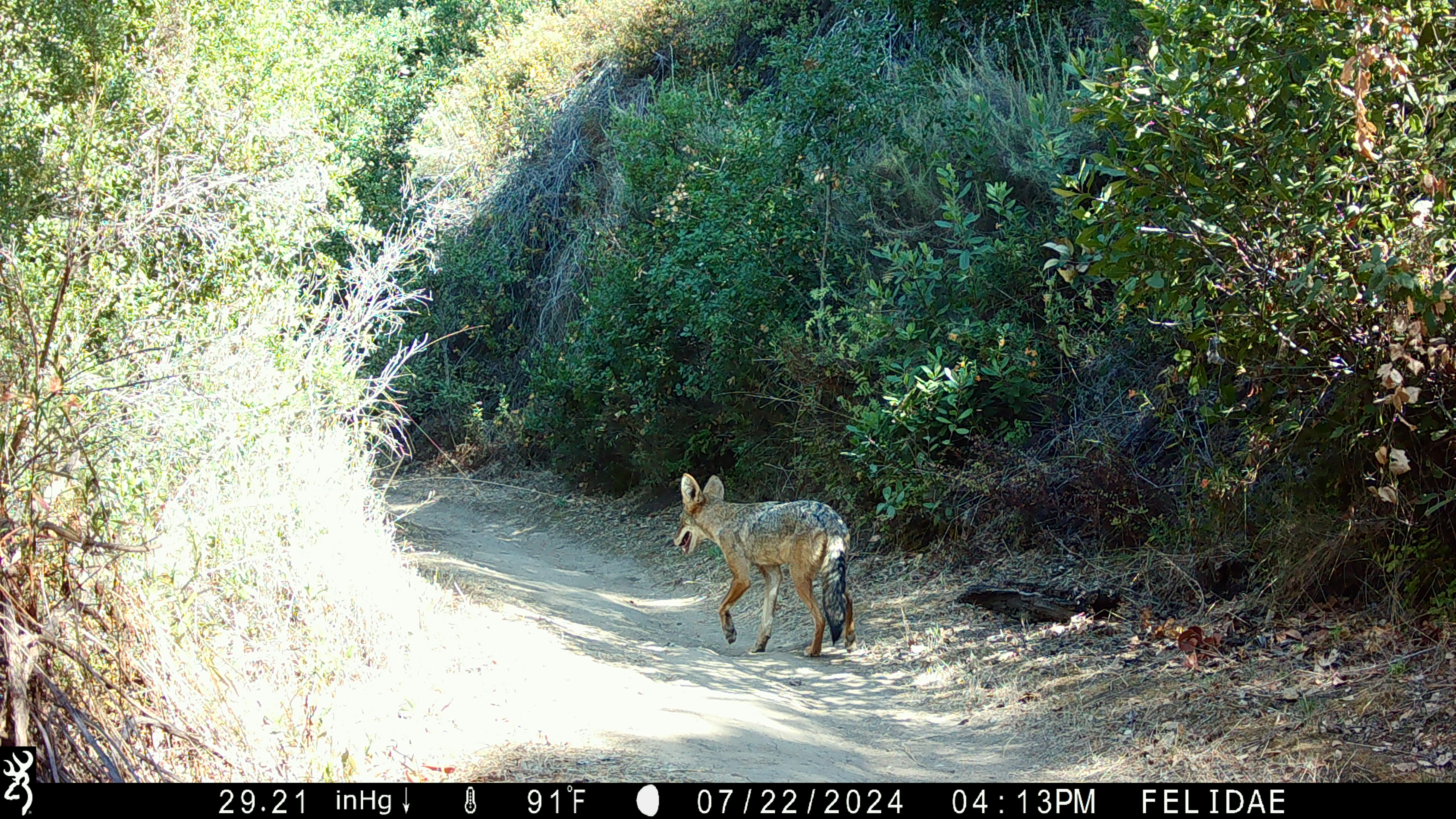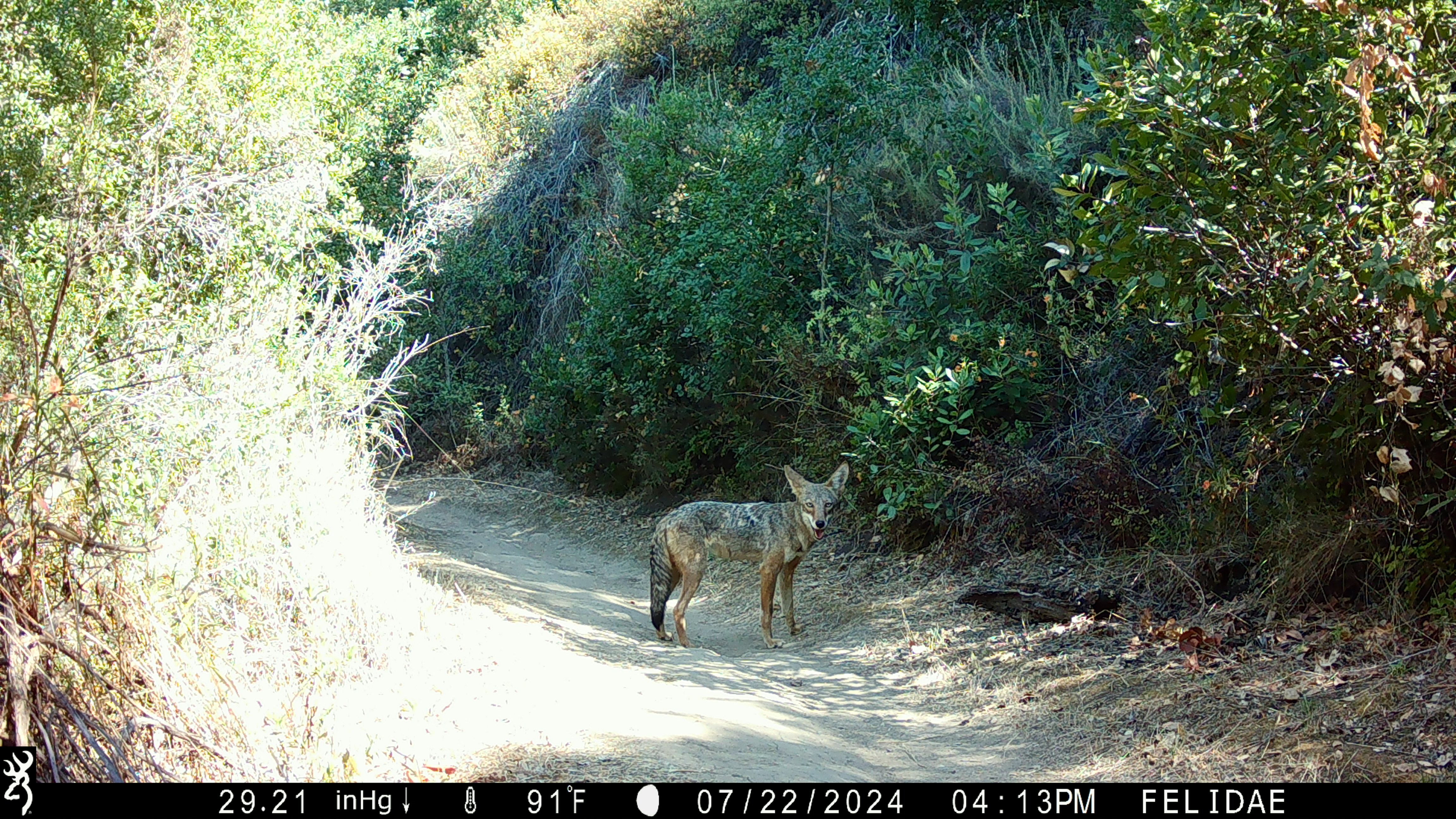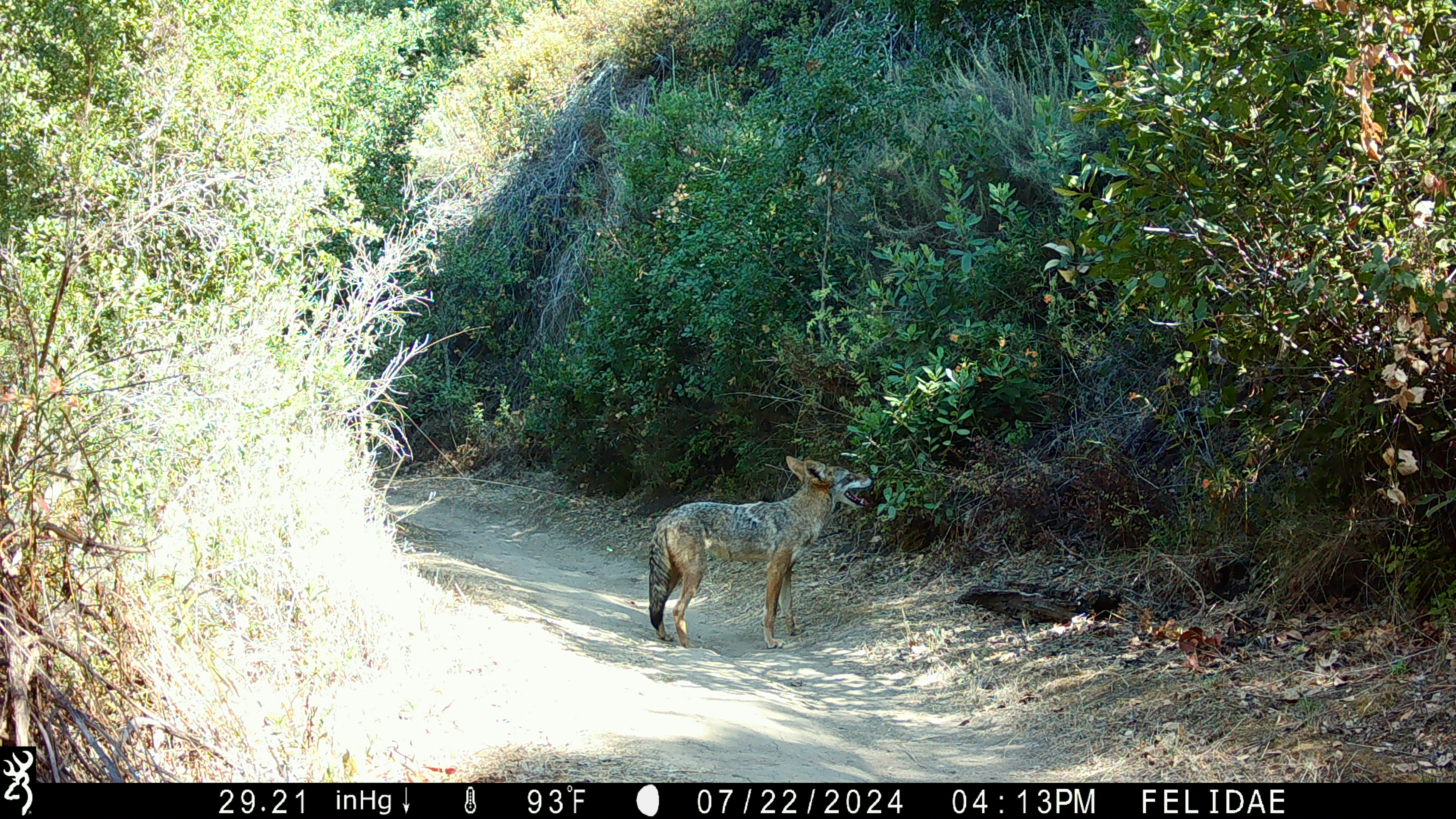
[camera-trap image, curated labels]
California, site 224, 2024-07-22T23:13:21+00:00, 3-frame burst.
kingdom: Animalia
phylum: Chordata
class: Mammalia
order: Carnivora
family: Canidae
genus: Canis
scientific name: Canis latrans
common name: coyote